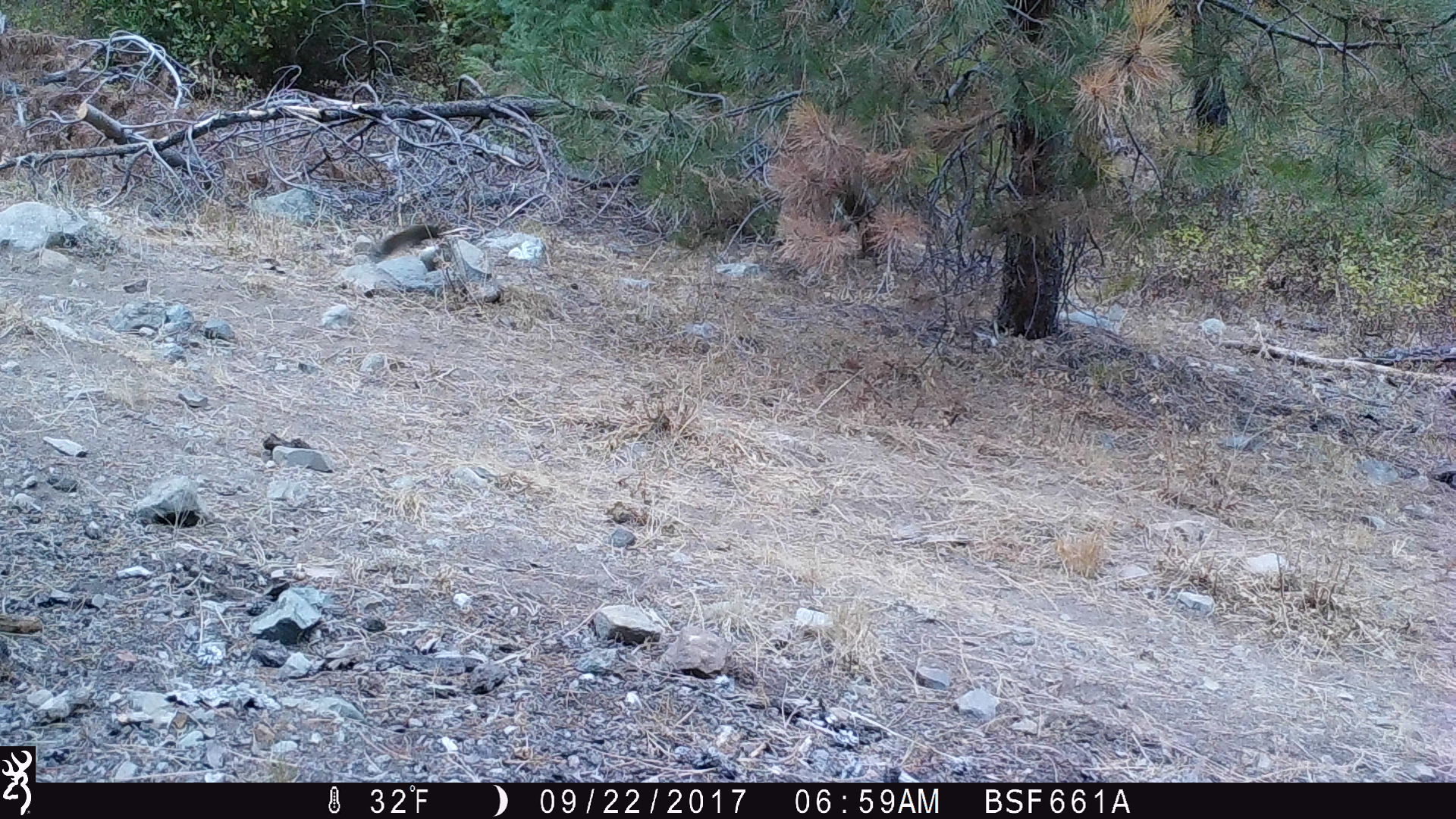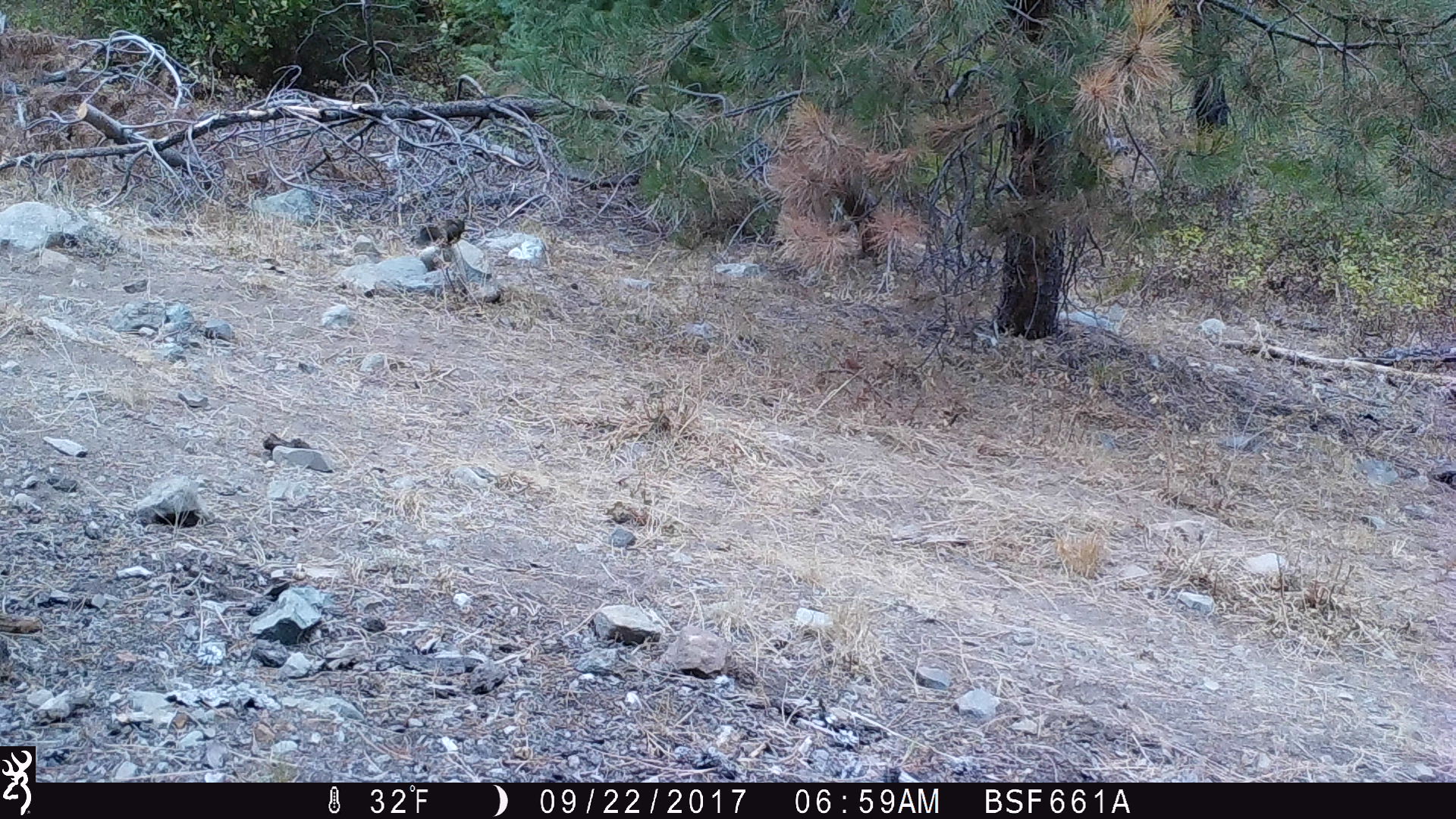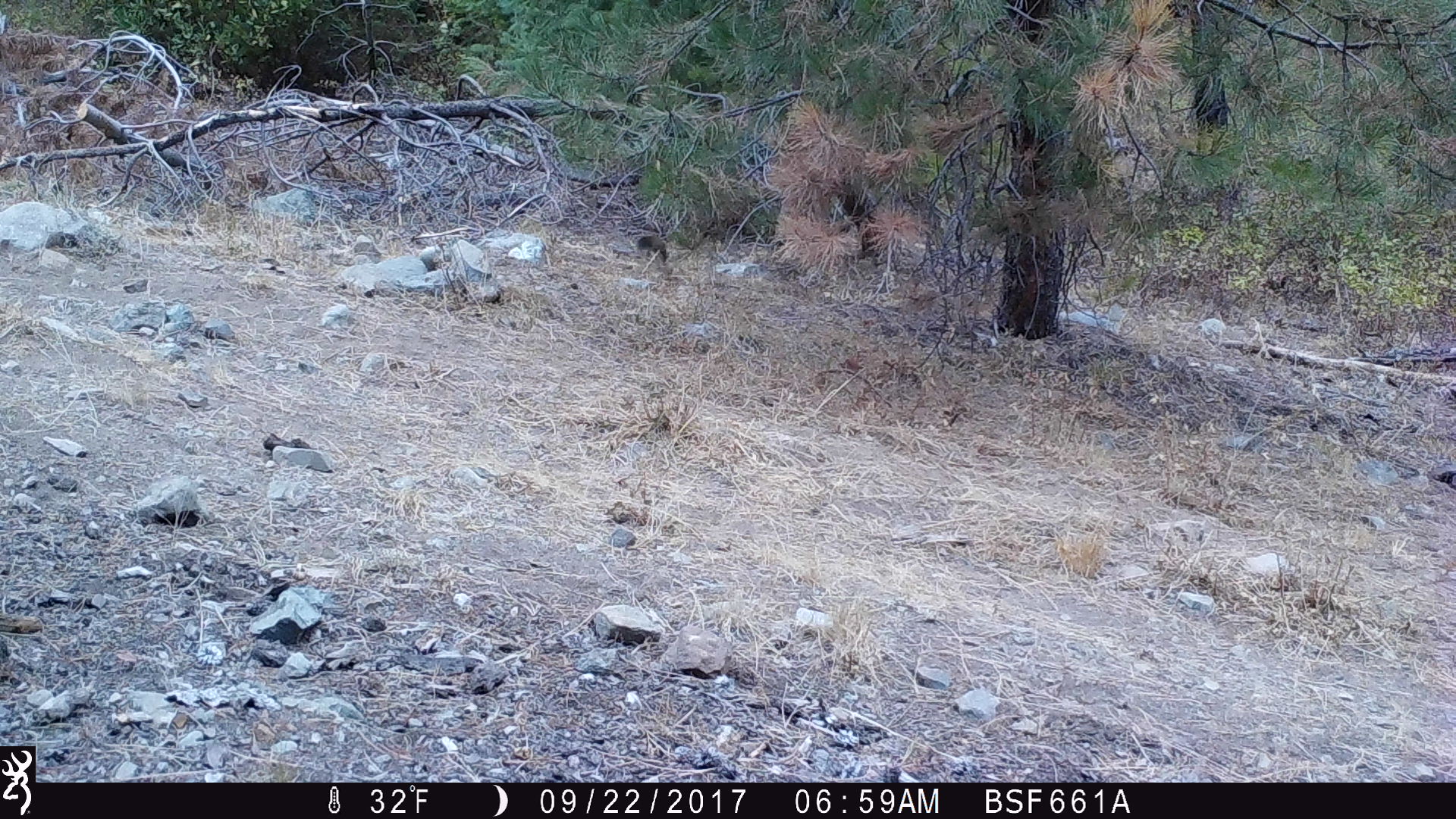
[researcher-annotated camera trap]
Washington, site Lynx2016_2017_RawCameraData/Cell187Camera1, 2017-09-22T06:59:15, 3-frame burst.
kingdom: Animalia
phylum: Chordata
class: Mammalia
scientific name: Mammalia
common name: small mammal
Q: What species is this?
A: Small mammal (Mammalia).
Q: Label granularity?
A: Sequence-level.